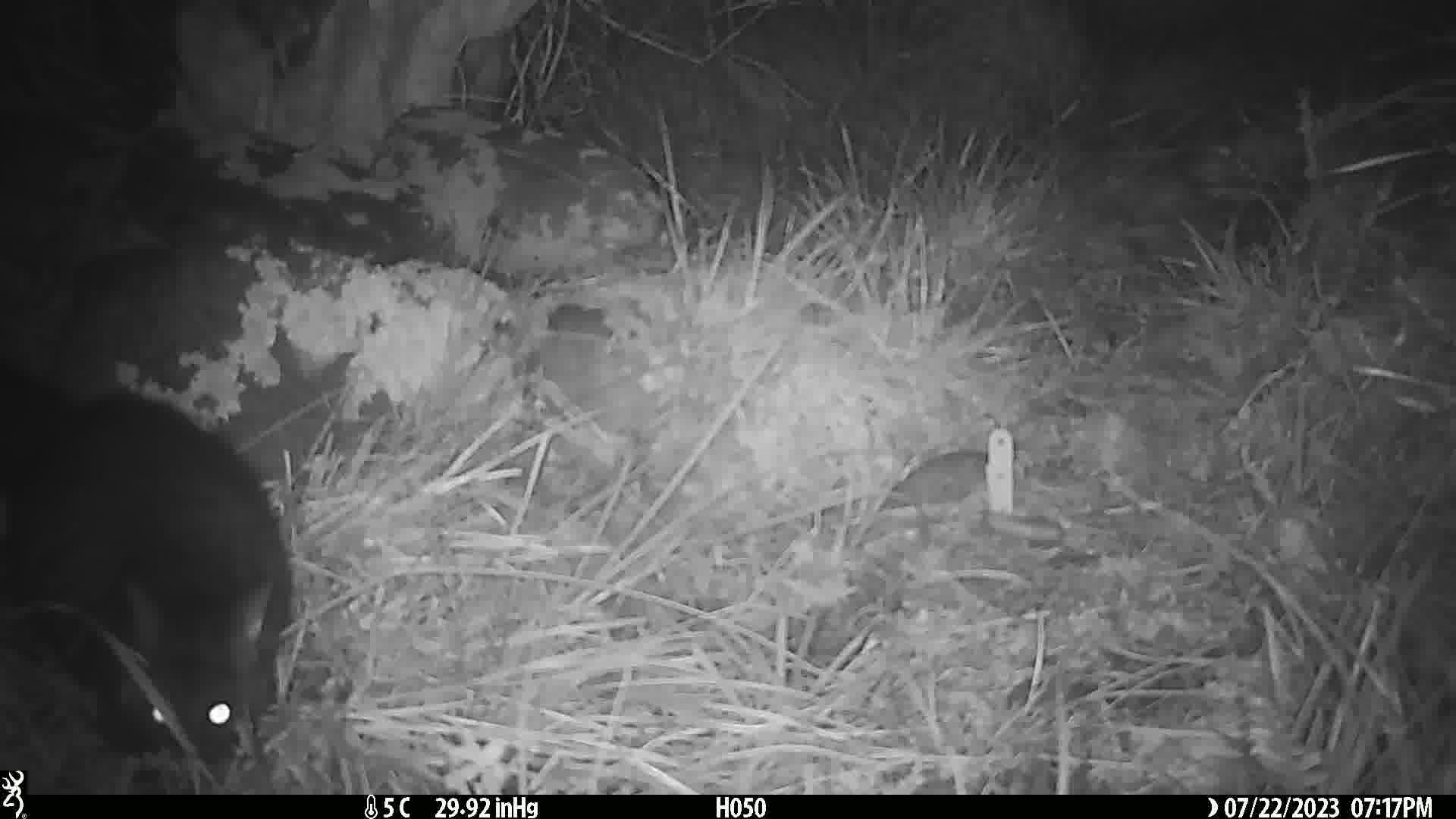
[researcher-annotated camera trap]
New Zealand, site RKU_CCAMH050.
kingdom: Animalia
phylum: Chordata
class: Mammalia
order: Diprotodontia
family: Phalangeridae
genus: Trichosurus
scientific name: Trichosurus vulpecula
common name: common brushtail possum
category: possum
Possum (common brushtail possum) (Trichosurus vulpecula).